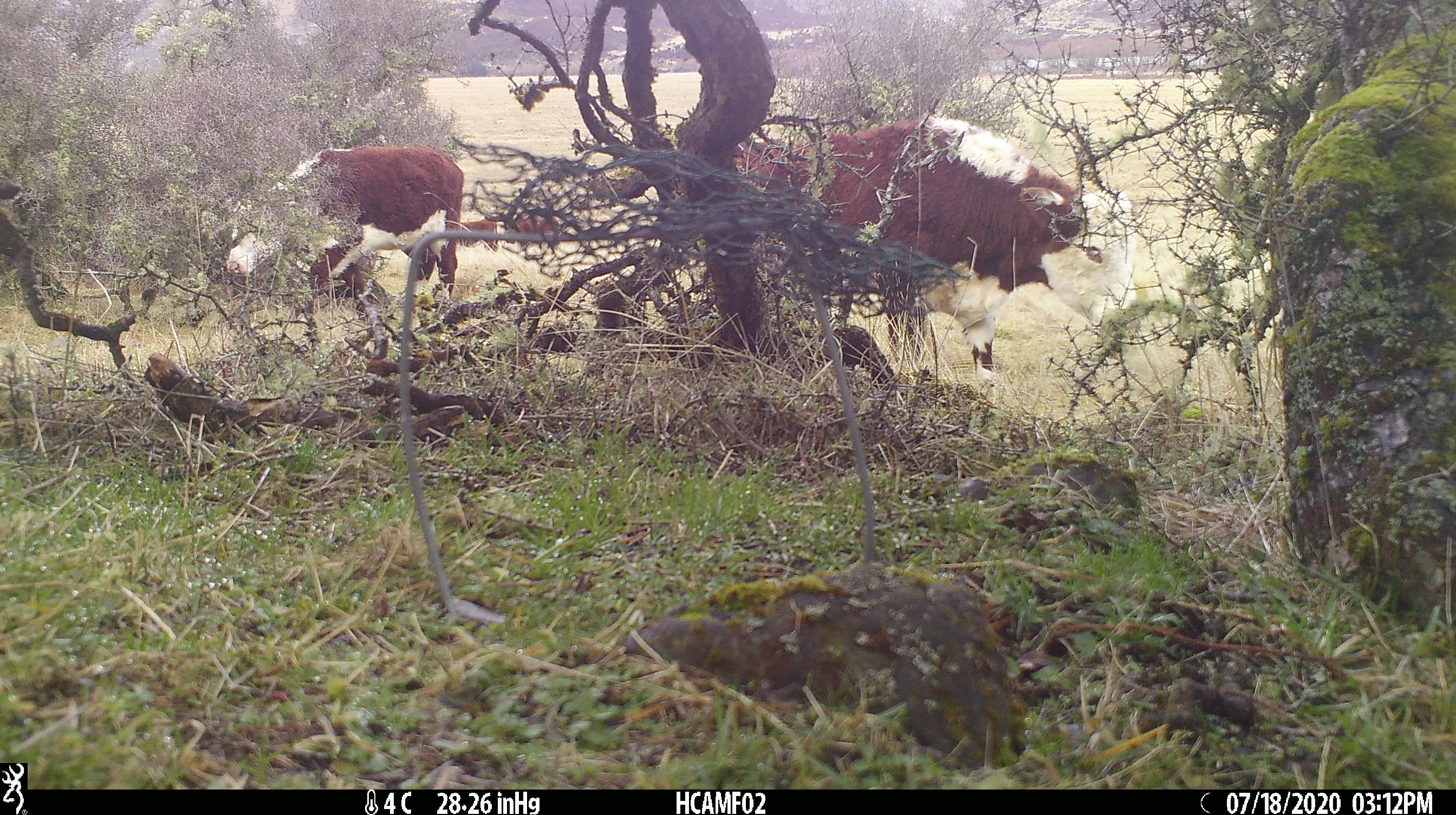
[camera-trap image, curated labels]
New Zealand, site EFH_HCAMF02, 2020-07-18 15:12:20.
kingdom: Animalia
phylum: Chordata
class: Mammalia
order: Artiodactyla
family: Bovidae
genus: Bos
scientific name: Bos taurus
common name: domestic cow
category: cow